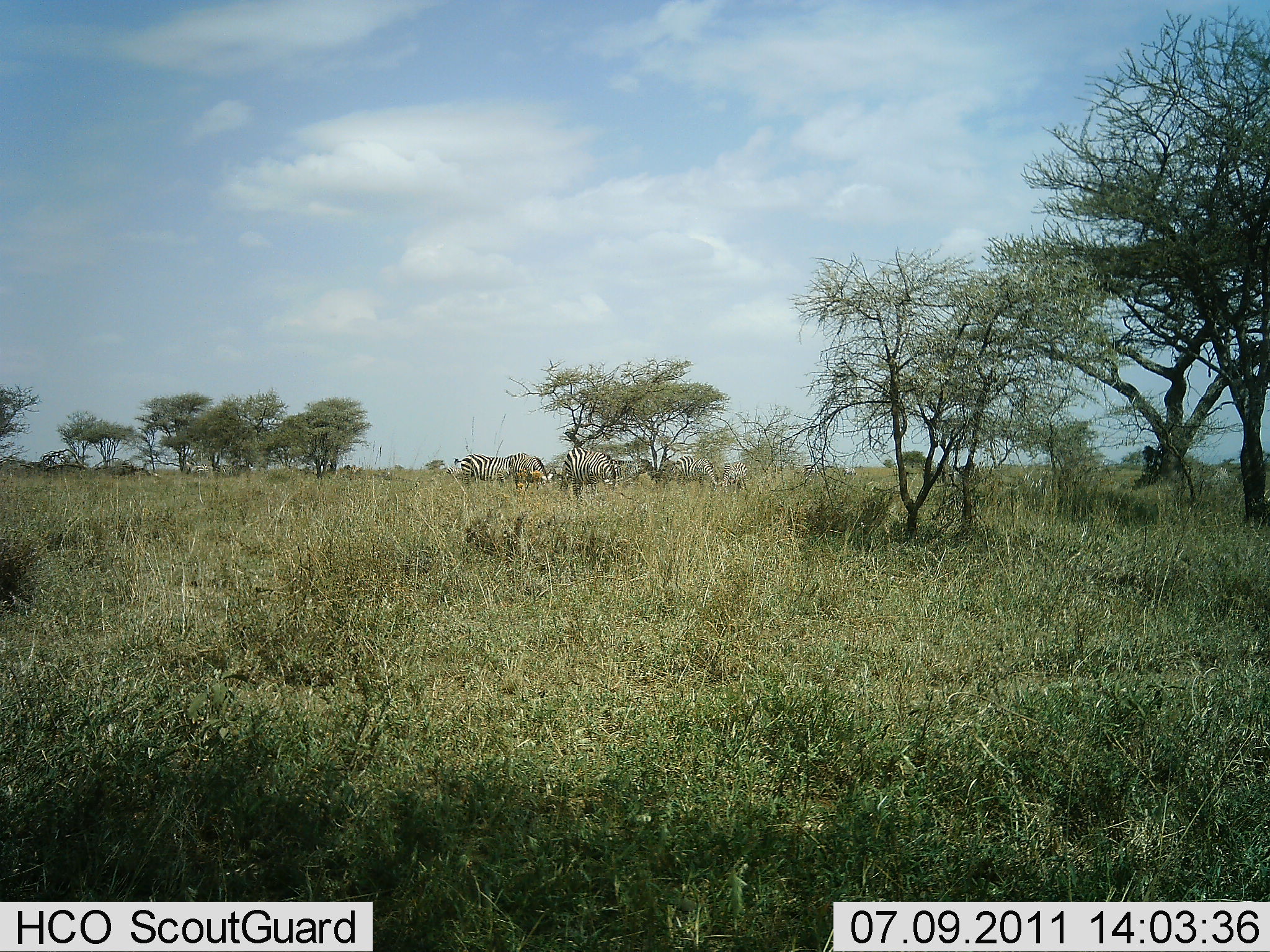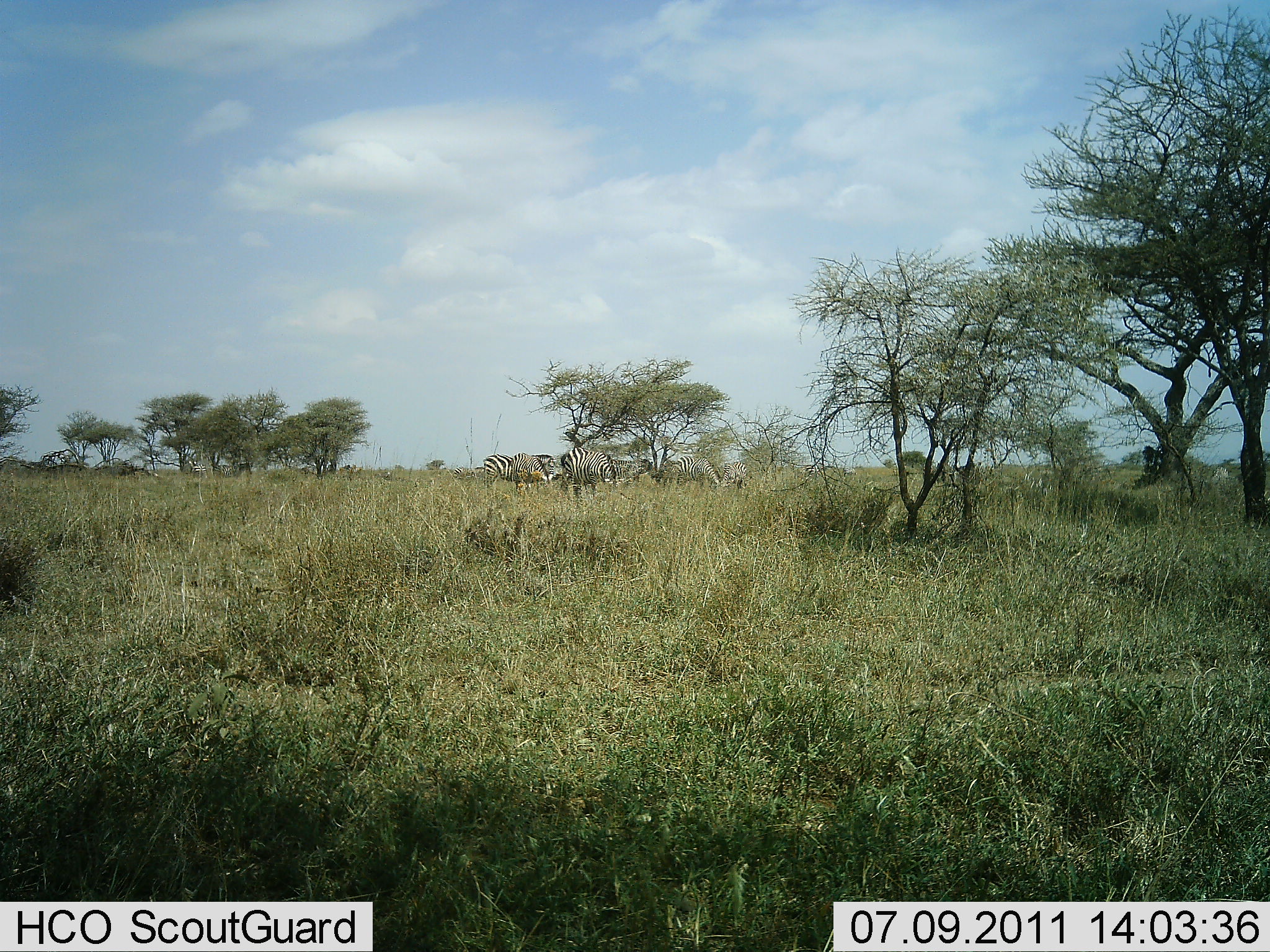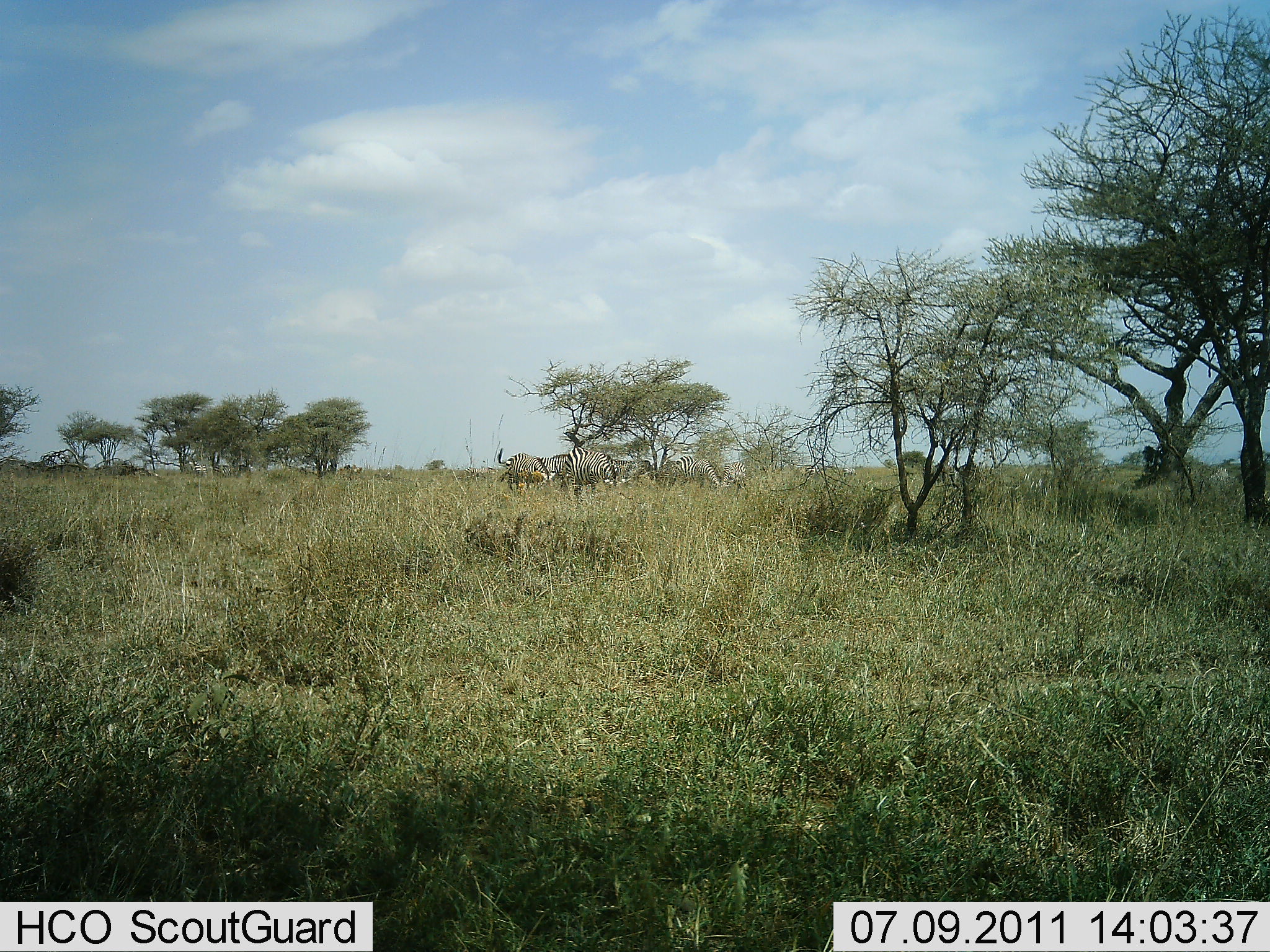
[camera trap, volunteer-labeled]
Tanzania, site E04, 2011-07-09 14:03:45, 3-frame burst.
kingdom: Animalia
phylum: Chordata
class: Mammalia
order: Perissodactyla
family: Equidae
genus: Equus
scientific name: Equus quagga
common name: plains zebra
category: zebra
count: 4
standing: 36%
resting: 0%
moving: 50%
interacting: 0%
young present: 0%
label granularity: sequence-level